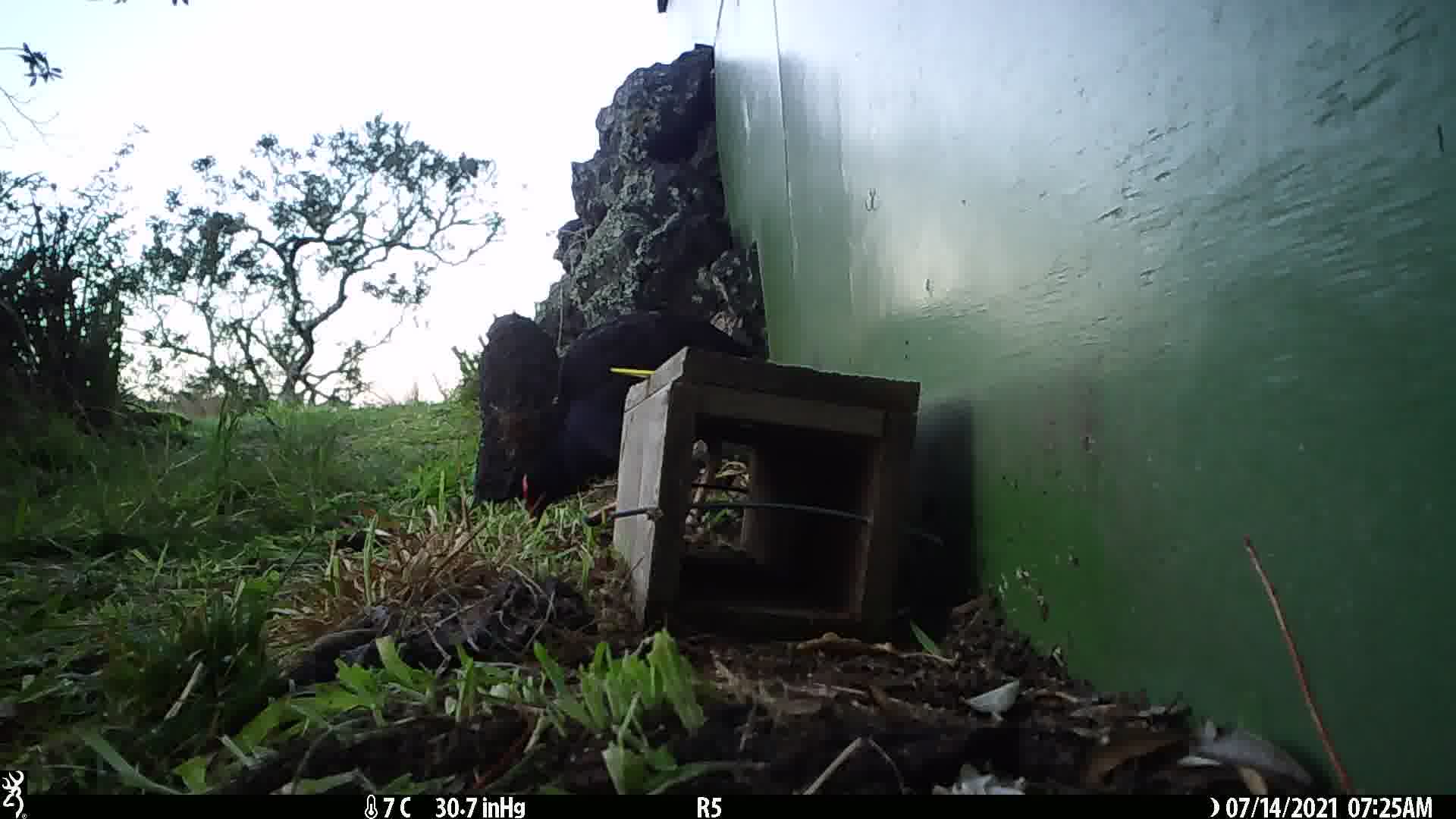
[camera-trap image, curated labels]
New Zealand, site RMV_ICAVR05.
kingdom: Animalia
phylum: Chordata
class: Aves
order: Gruiformes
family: Rallidae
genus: Porphyrio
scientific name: Porphyrio melanotus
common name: australasian swamphen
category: pukeko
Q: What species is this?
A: Pukeko (australasian swamphen) (Porphyrio melanotus).